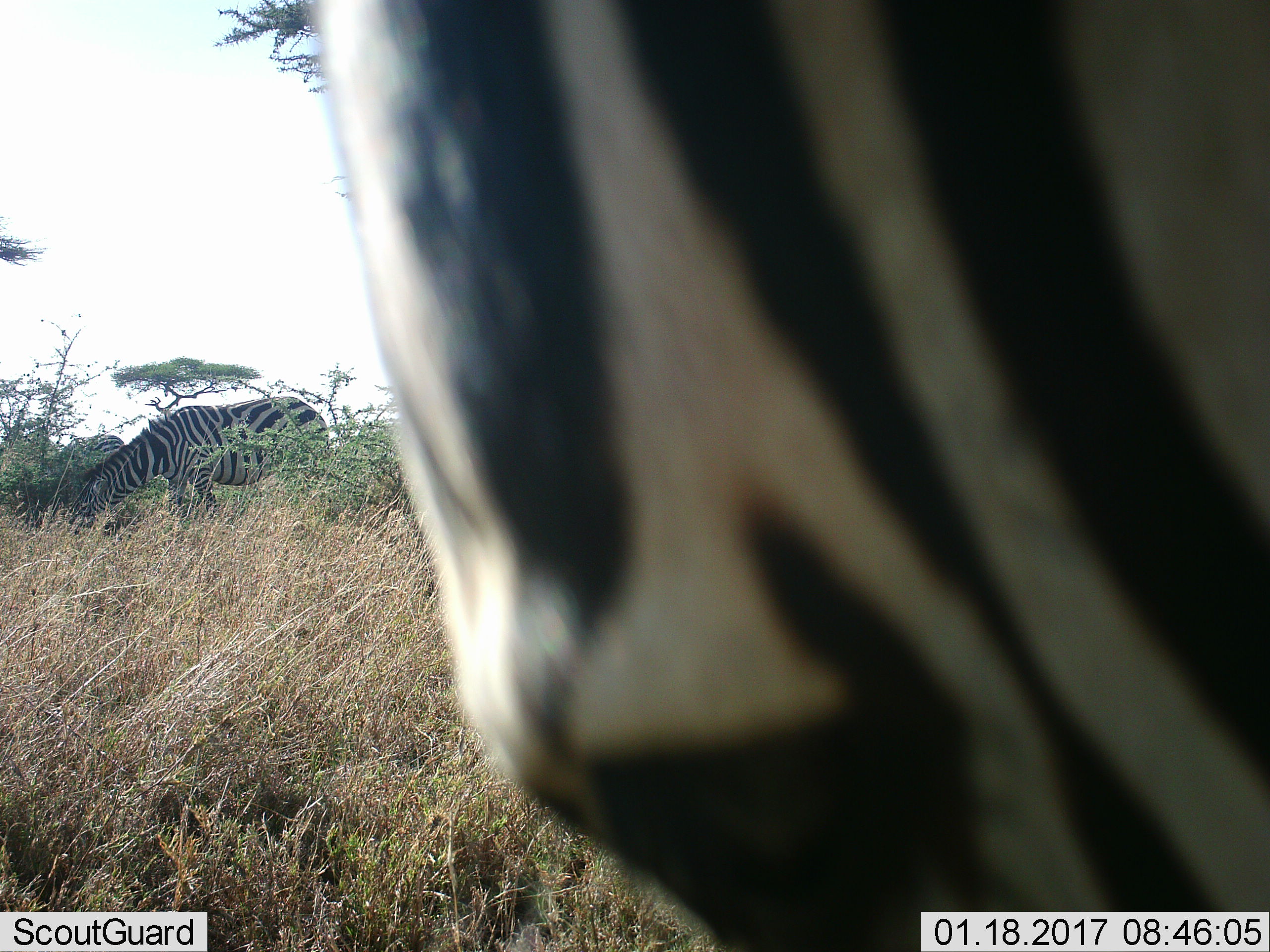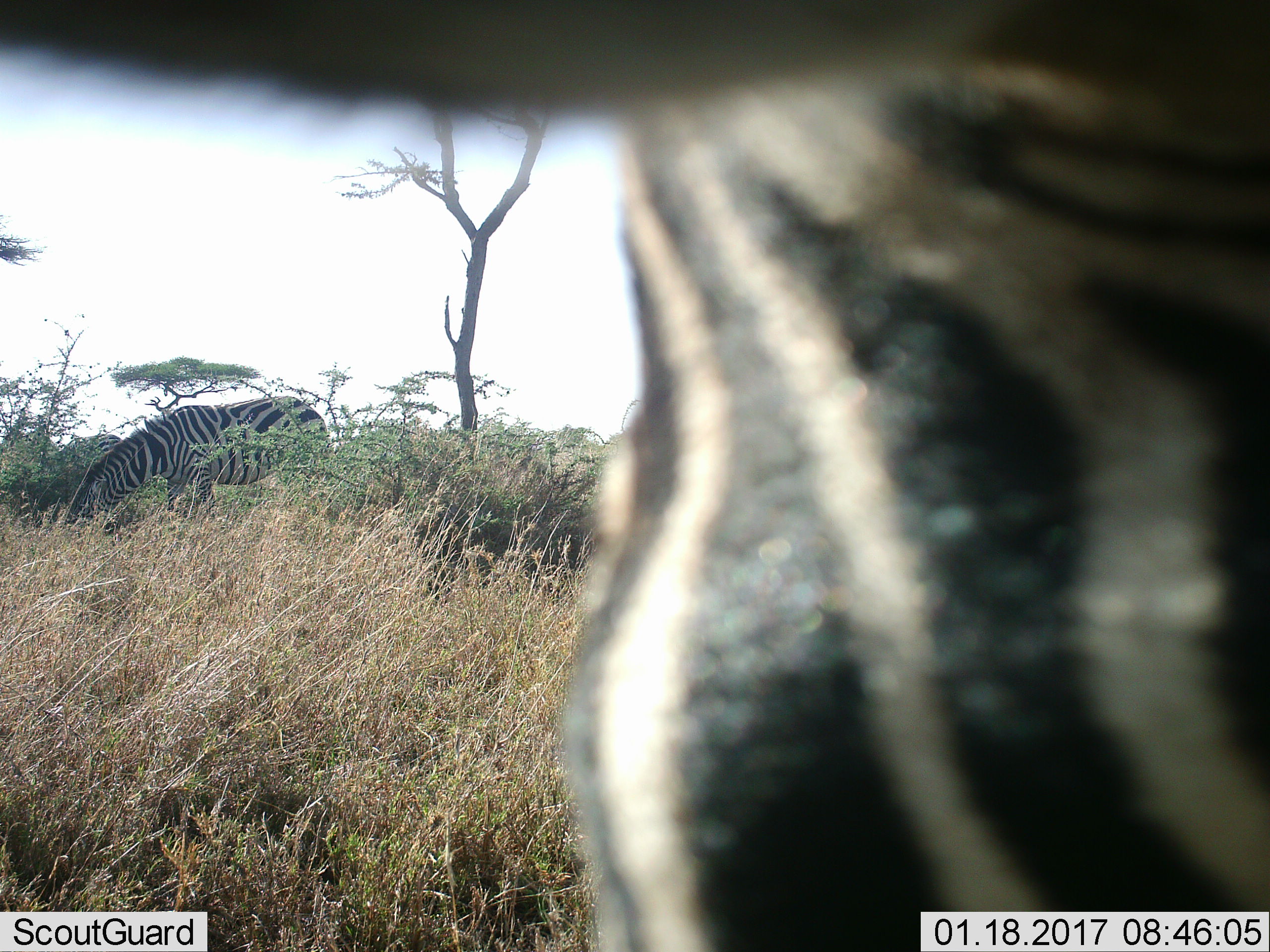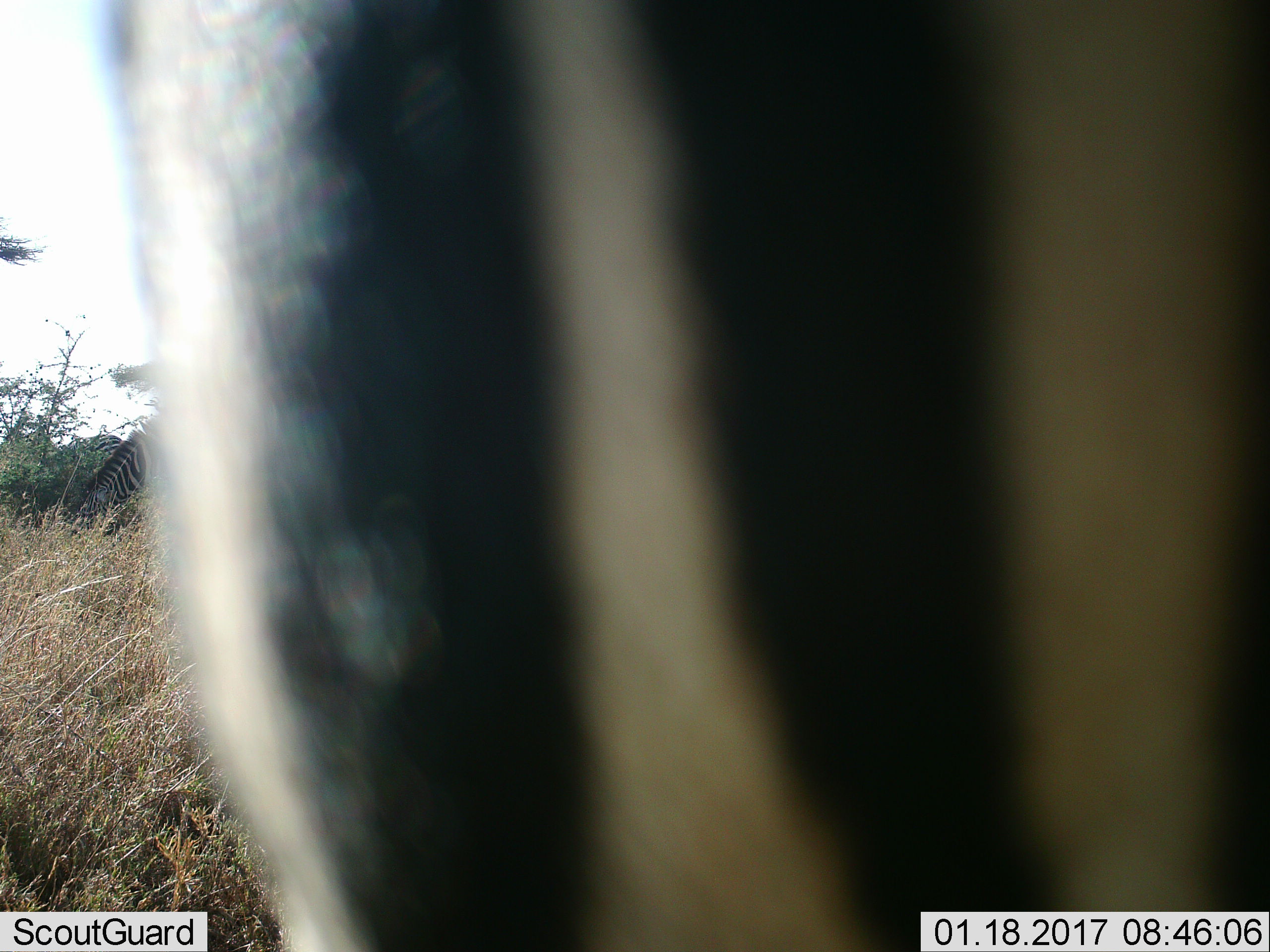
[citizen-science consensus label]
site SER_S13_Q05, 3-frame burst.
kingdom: Animalia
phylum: Chordata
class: Mammalia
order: Perissodactyla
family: Equidae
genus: Equus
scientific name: Equus quagga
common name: plains zebra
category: zebraplains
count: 2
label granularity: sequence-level